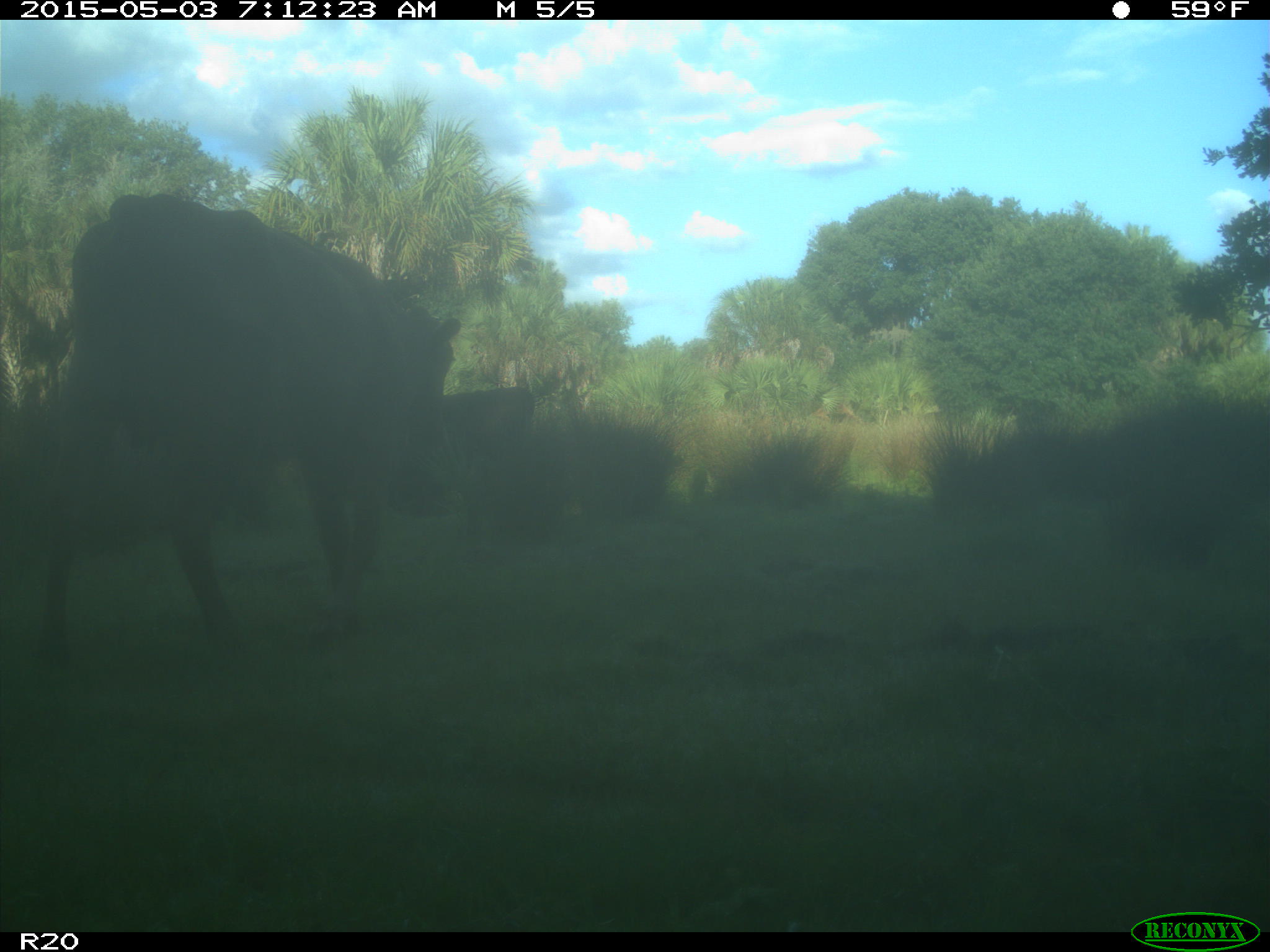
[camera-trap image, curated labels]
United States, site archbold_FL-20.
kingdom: Animalia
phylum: Chordata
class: Mammalia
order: Artiodactyla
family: Bovidae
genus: Bos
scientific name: Bos taurus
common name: domestic cow